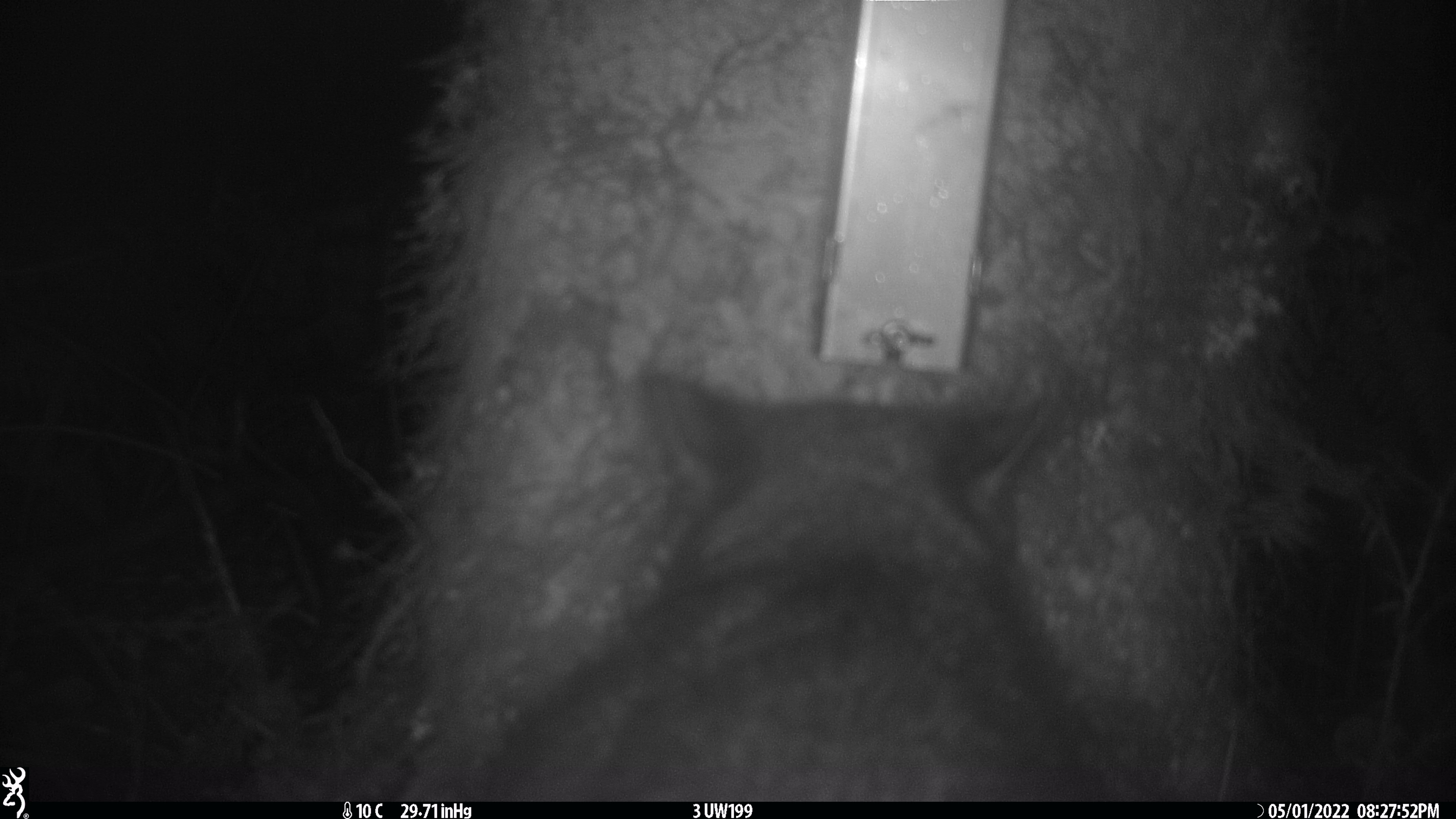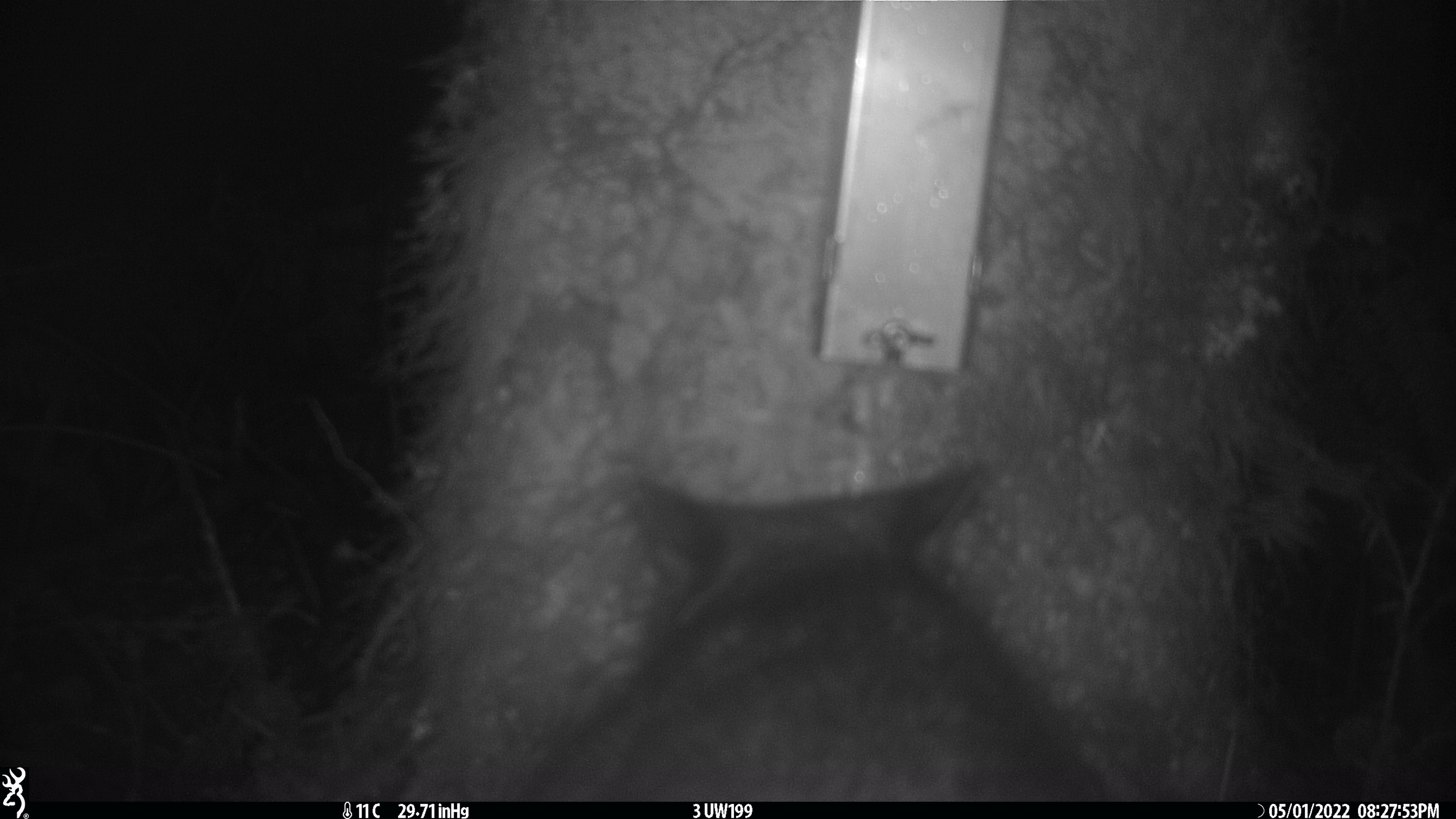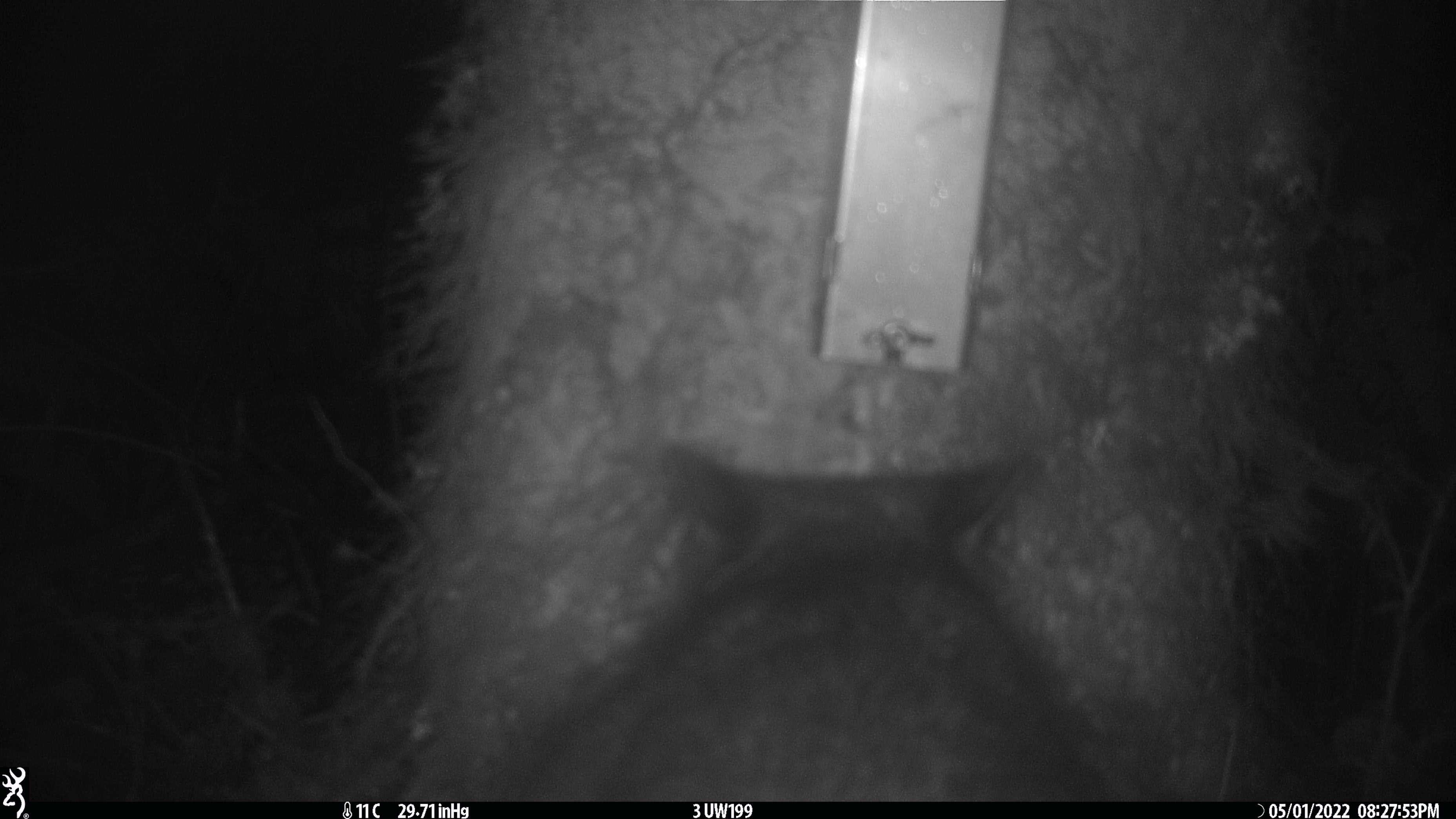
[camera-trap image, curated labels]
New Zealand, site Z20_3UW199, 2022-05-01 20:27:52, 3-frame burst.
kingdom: Animalia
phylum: Chordata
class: Mammalia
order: Diprotodontia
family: Phalangeridae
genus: Trichosurus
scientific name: Trichosurus vulpecula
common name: common brushtail possum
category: possum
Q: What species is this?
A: Possum (common brushtail possum) (Trichosurus vulpecula).